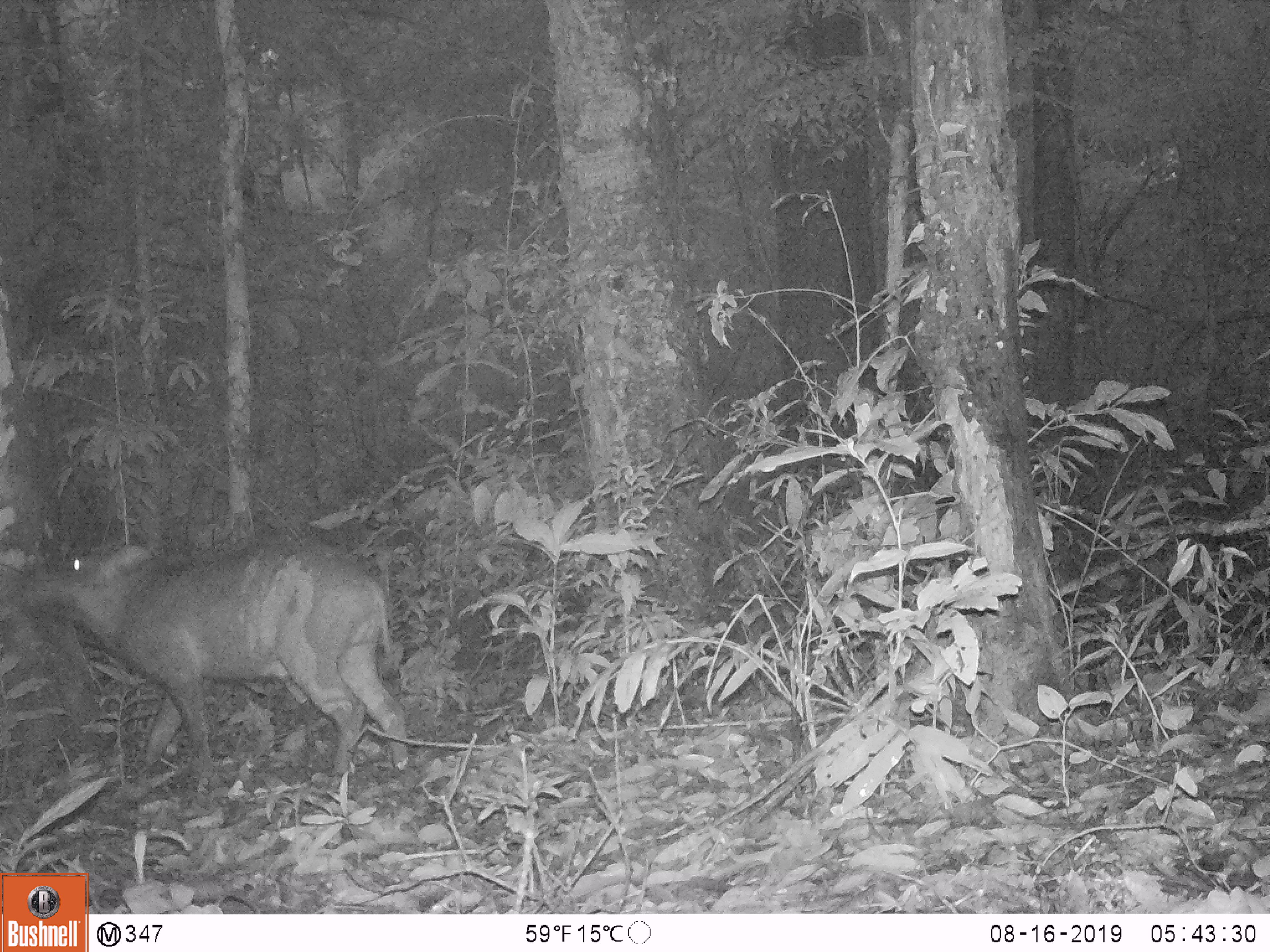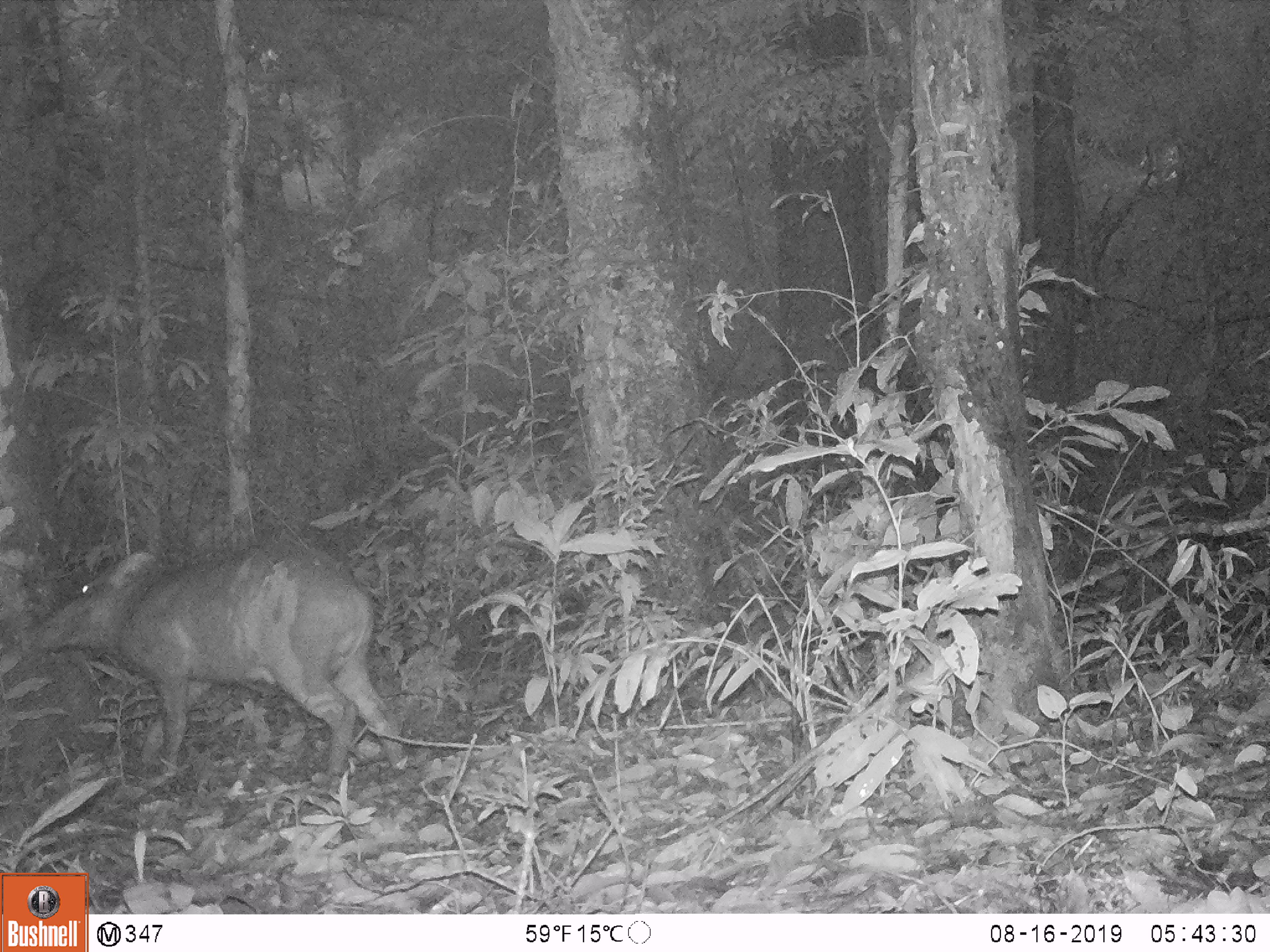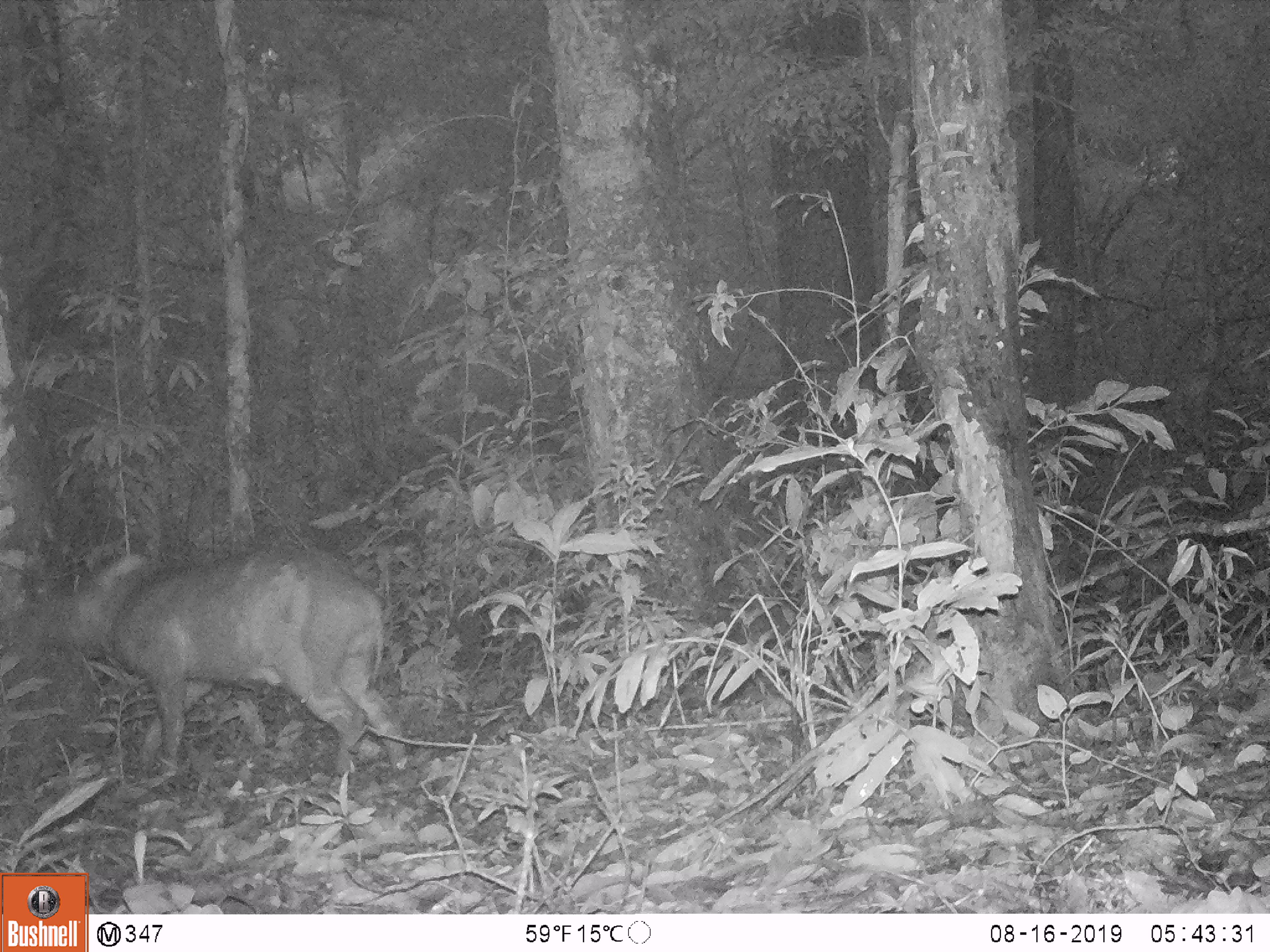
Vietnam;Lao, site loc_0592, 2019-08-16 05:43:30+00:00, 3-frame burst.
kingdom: Animalia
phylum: Chordata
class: Mammalia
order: Artiodactyla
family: Suidae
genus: Sus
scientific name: Sus scrofa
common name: eurasian wild pig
Eurasian wild pig (Sus scrofa). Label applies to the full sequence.